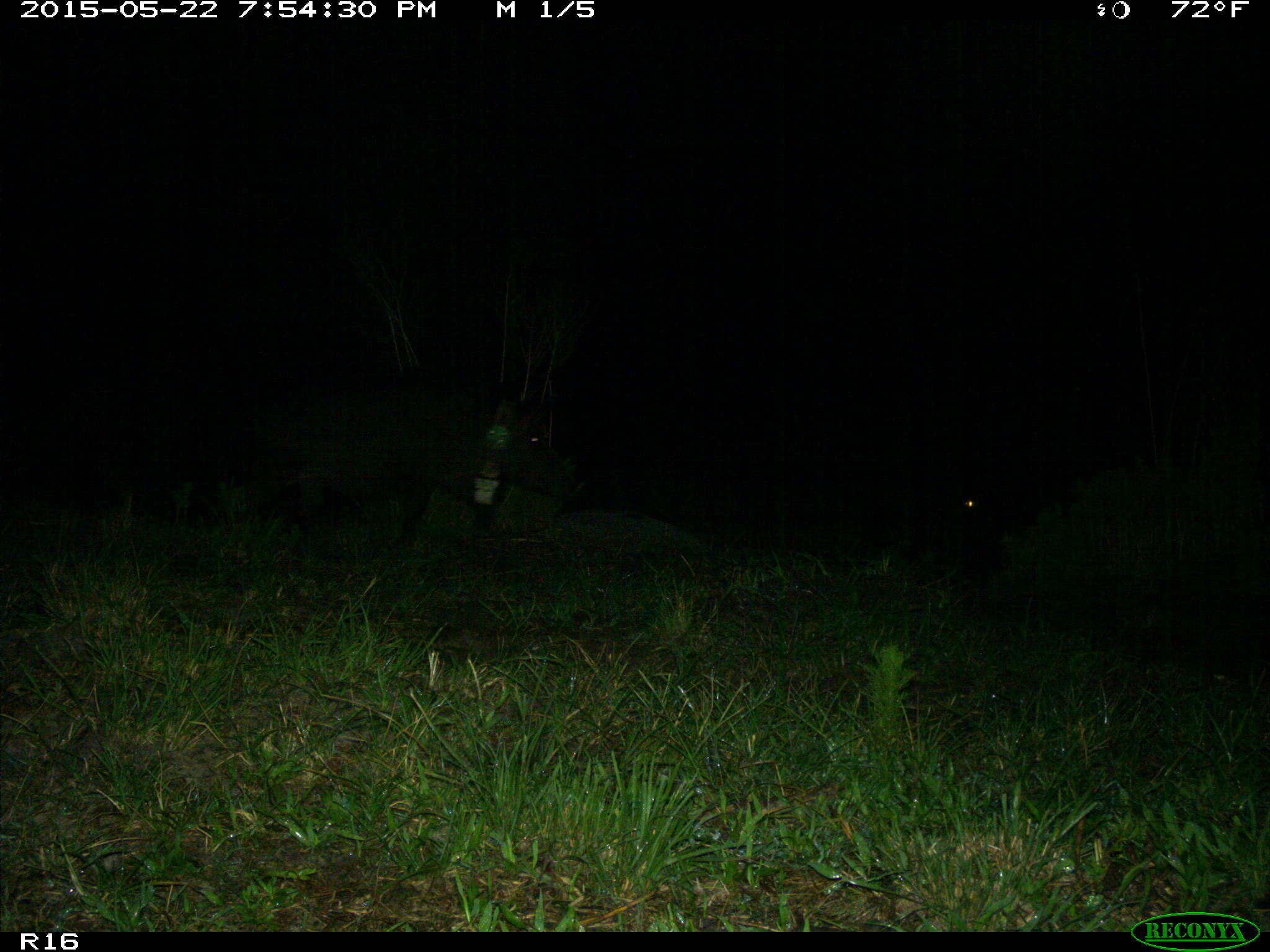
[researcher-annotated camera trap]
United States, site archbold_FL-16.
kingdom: Animalia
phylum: Chordata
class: Mammalia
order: Artiodactyla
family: Suidae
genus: Sus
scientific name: Sus scrofa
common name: wild boar